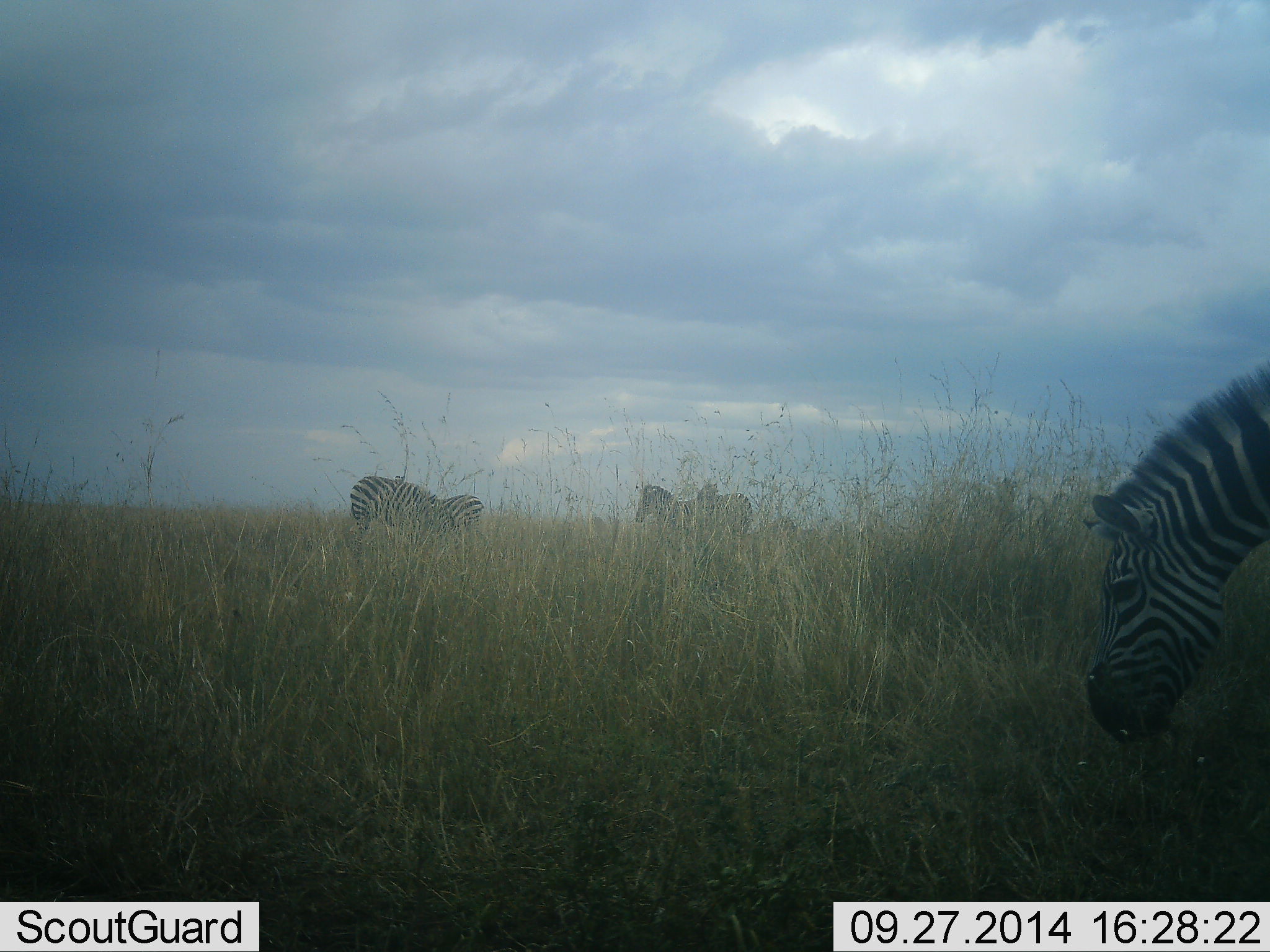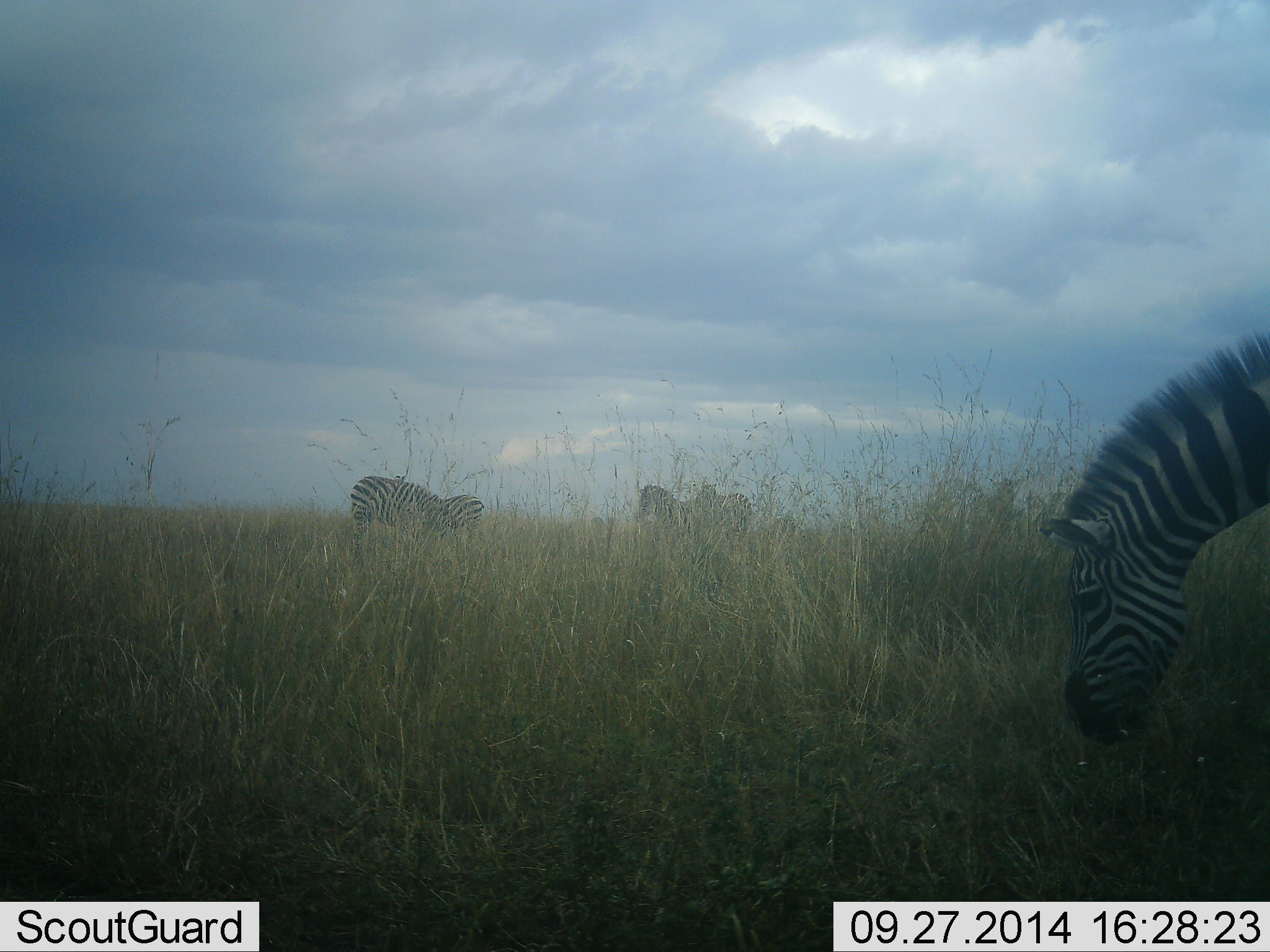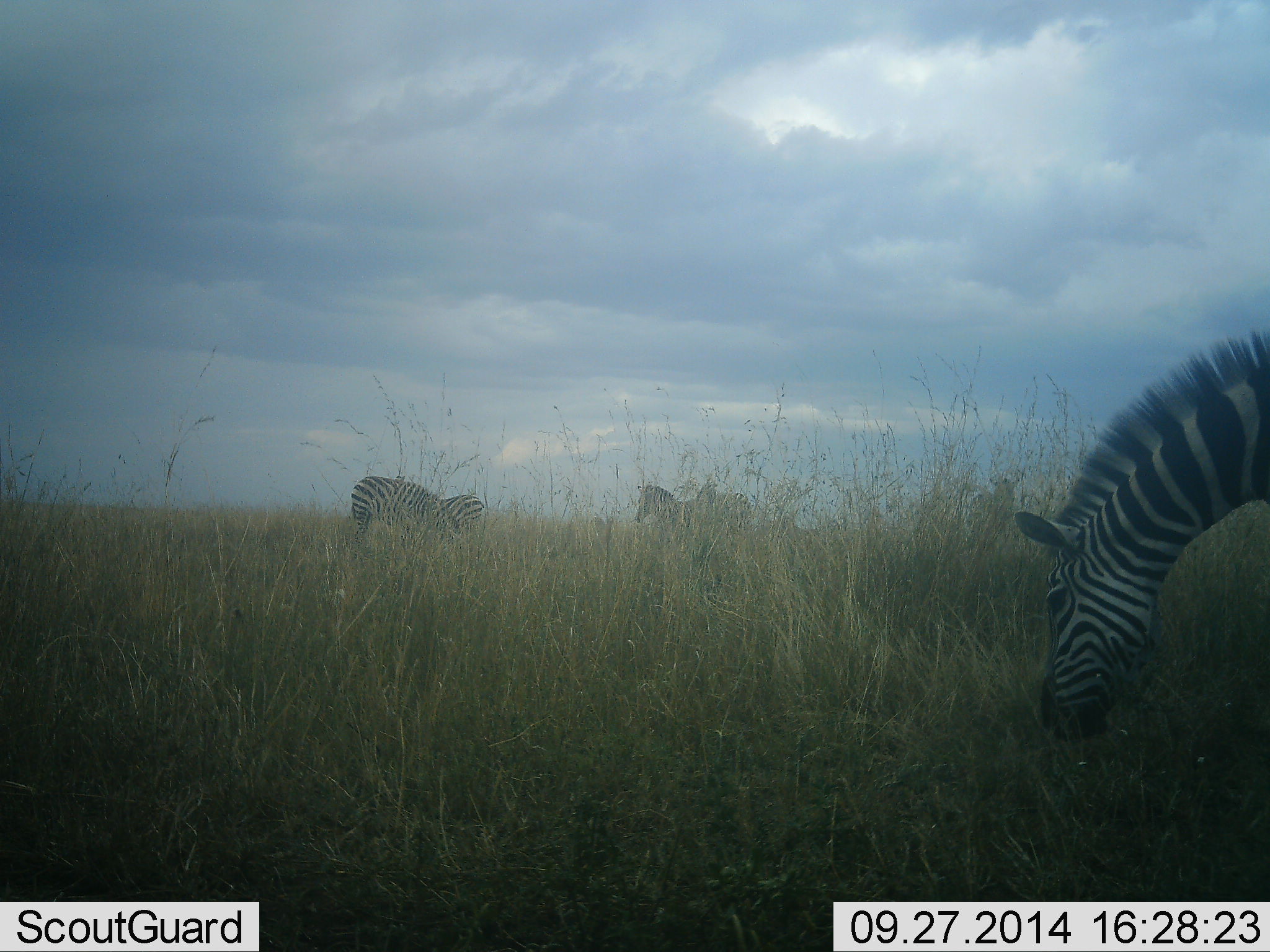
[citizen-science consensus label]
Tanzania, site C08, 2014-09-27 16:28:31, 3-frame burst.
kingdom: Animalia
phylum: Chordata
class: Mammalia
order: Perissodactyla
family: Equidae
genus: Equus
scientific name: Equus quagga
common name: plains zebra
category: zebra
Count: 4.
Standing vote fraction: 50%.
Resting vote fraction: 0%.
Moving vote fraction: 0%.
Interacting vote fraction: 0%.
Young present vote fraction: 0%.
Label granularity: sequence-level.